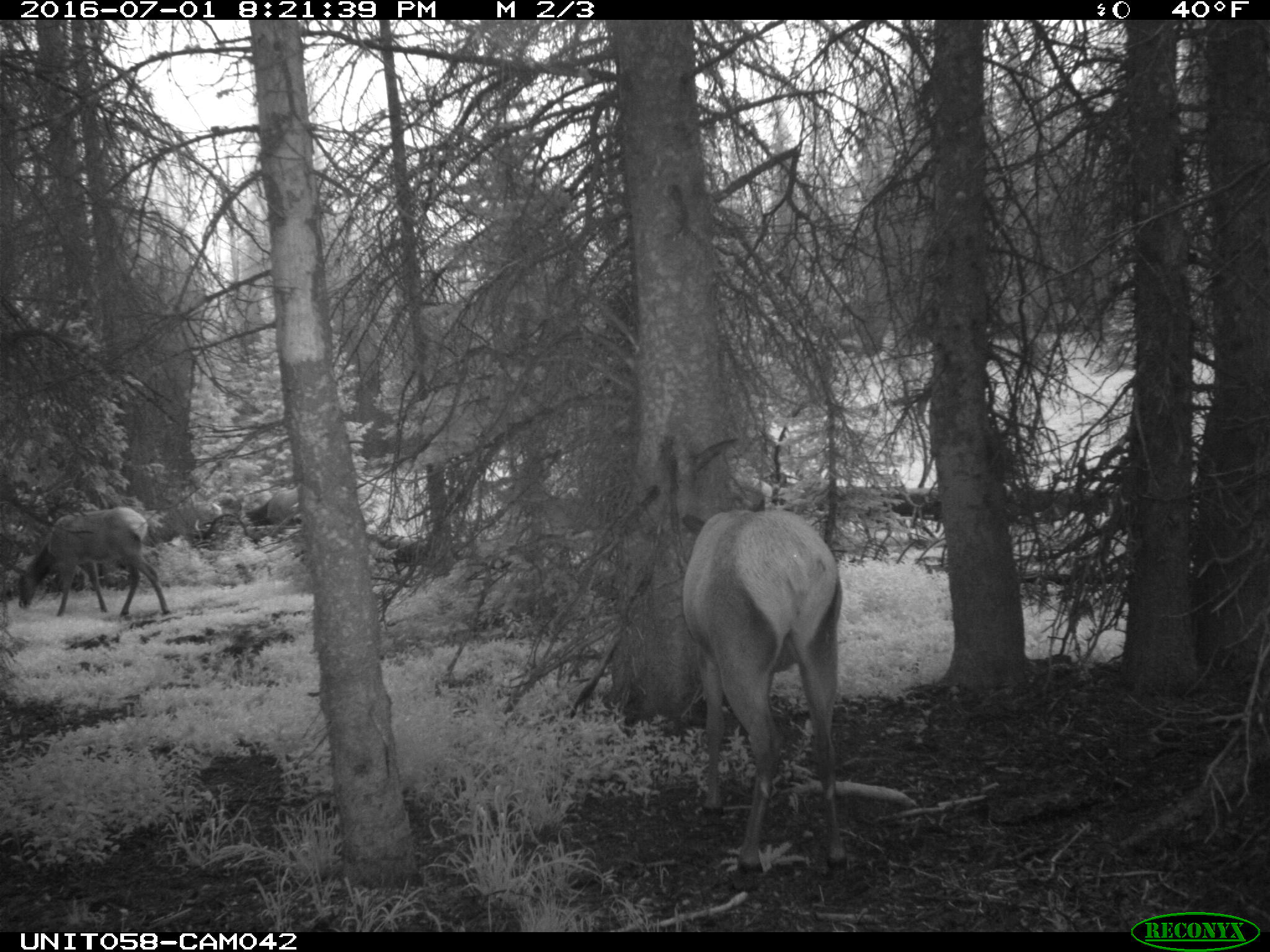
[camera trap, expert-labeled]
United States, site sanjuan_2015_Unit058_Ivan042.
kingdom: Animalia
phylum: Chordata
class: Mammalia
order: Artiodactyla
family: Cervidae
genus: Cervus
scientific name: Cervus elaphus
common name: red deer